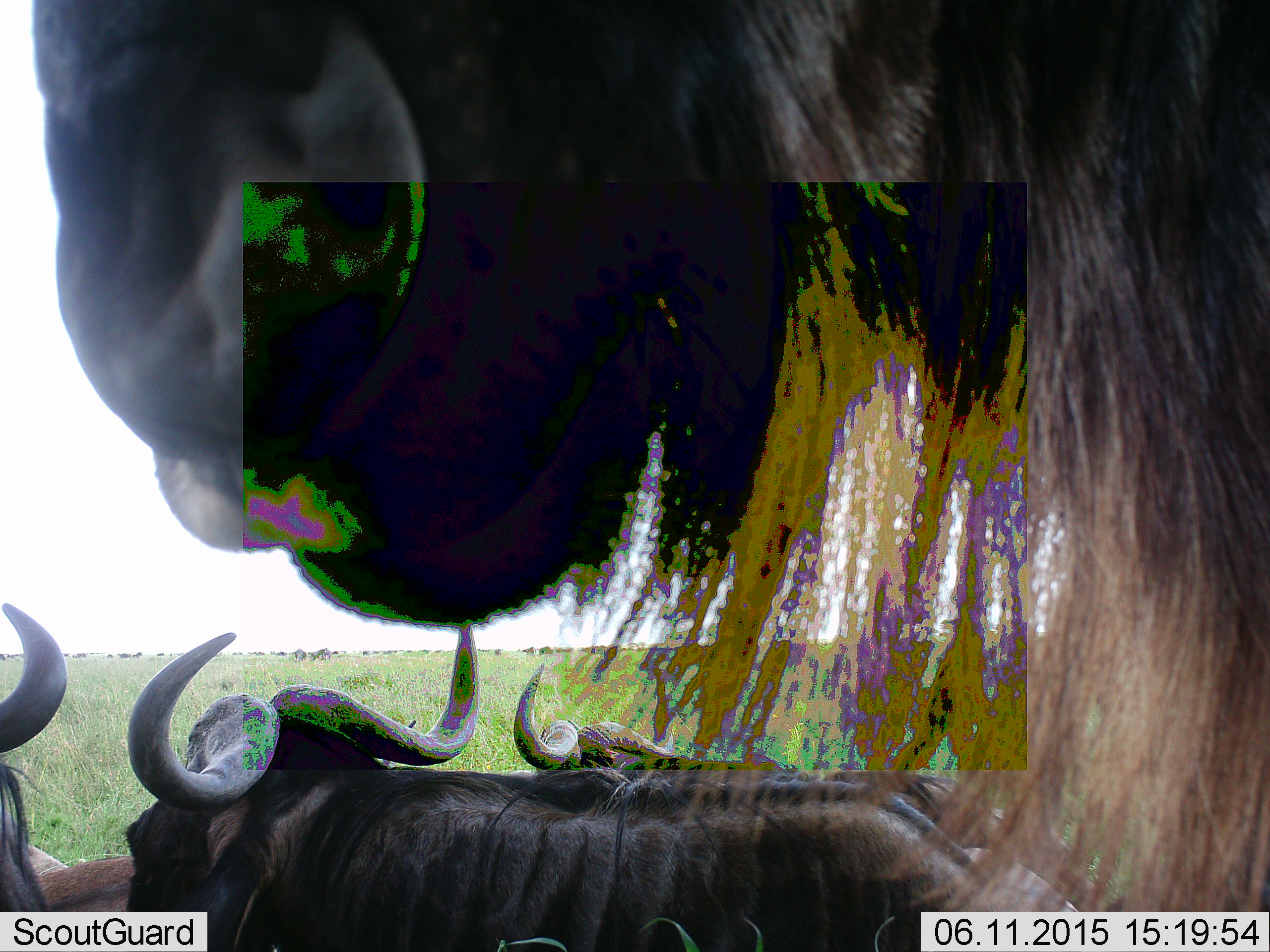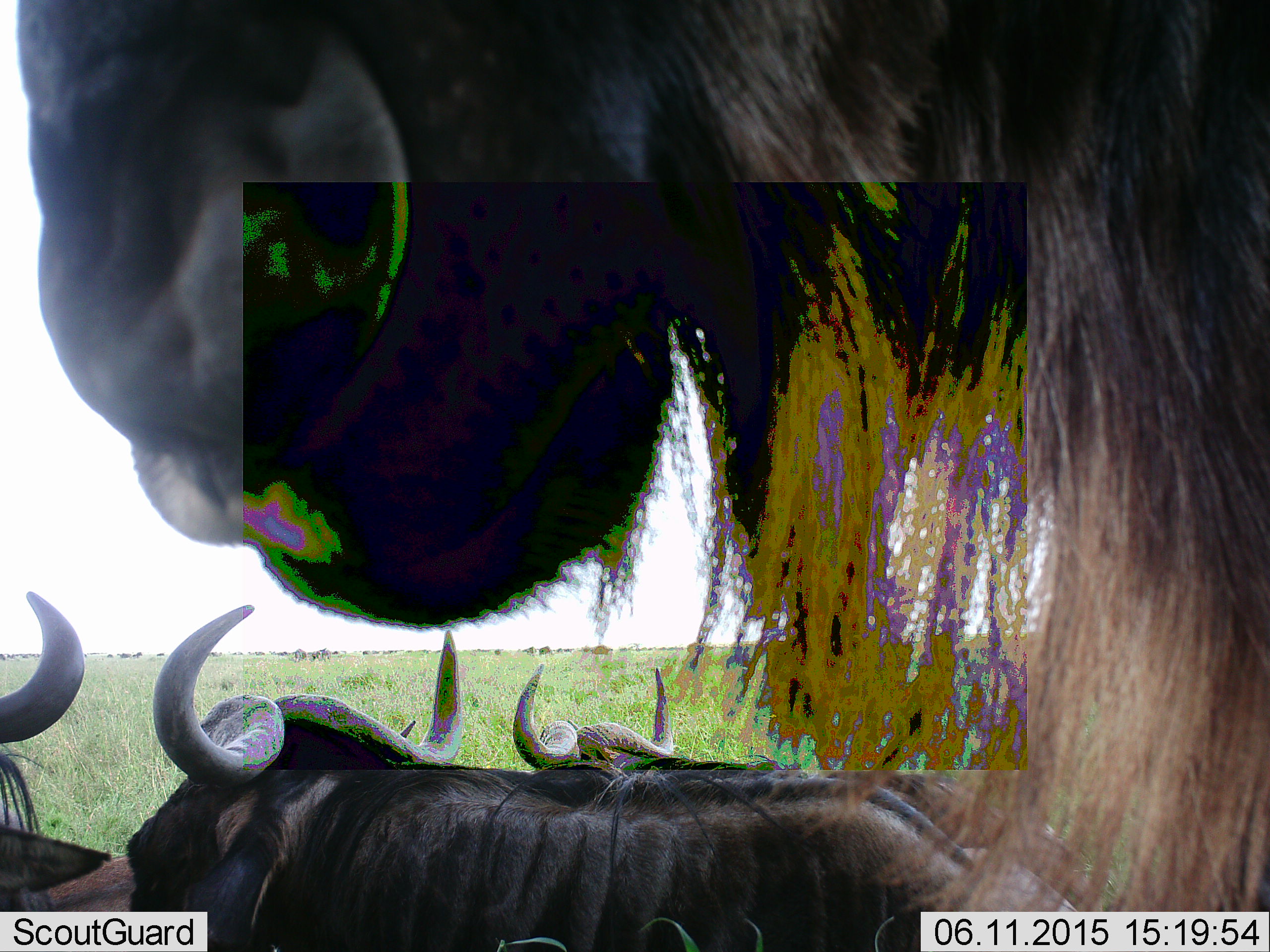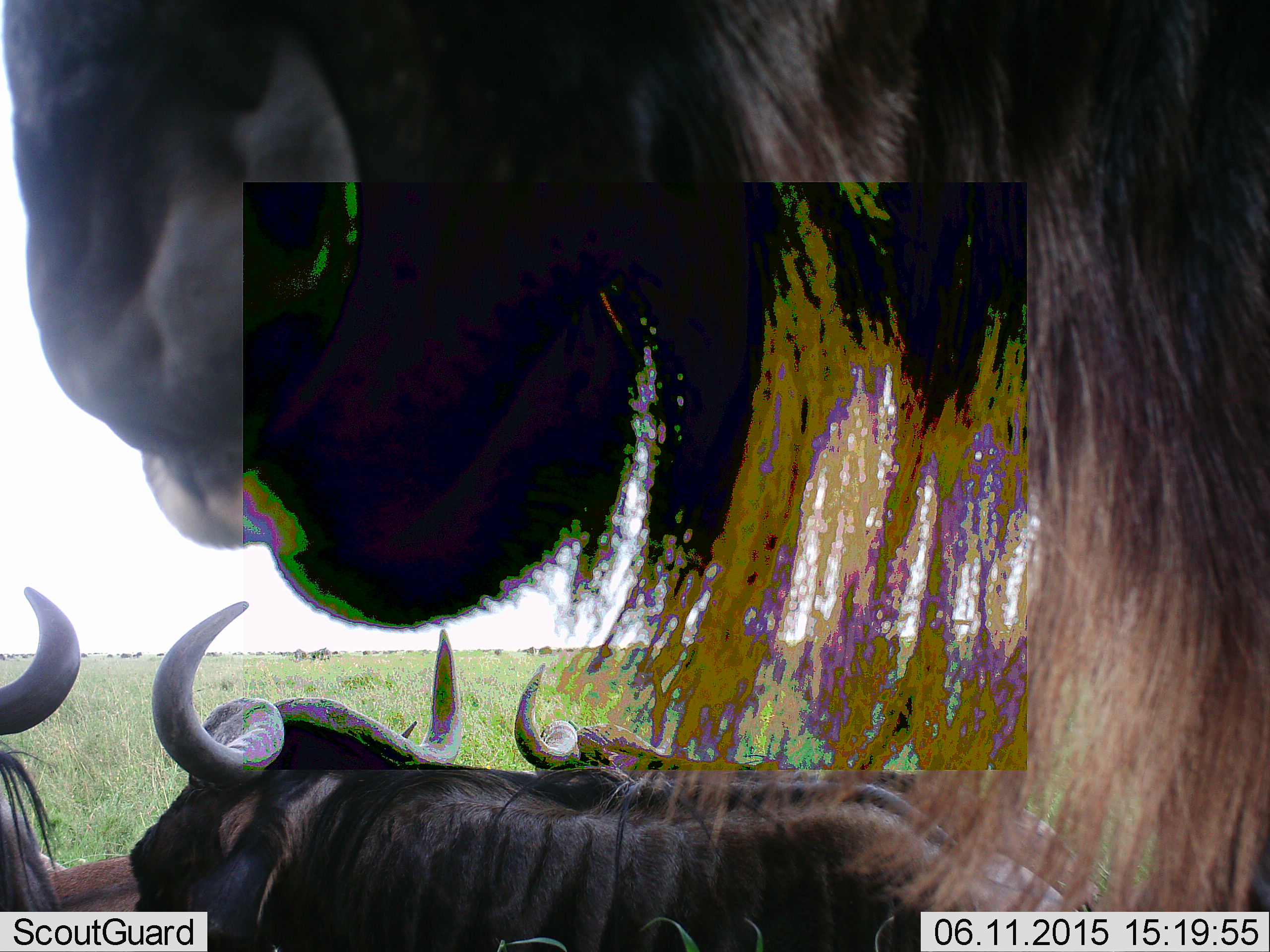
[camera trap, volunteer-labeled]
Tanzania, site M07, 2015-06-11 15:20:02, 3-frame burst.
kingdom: Animalia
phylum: Chordata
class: Mammalia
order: Artiodactyla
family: Bovidae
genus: Connochaetes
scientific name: Connochaetes taurinus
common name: blue wildebeest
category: wildebeest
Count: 4.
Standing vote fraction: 60%.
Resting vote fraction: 100%.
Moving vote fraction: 0%.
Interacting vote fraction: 10%.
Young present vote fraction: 0%.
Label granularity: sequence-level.